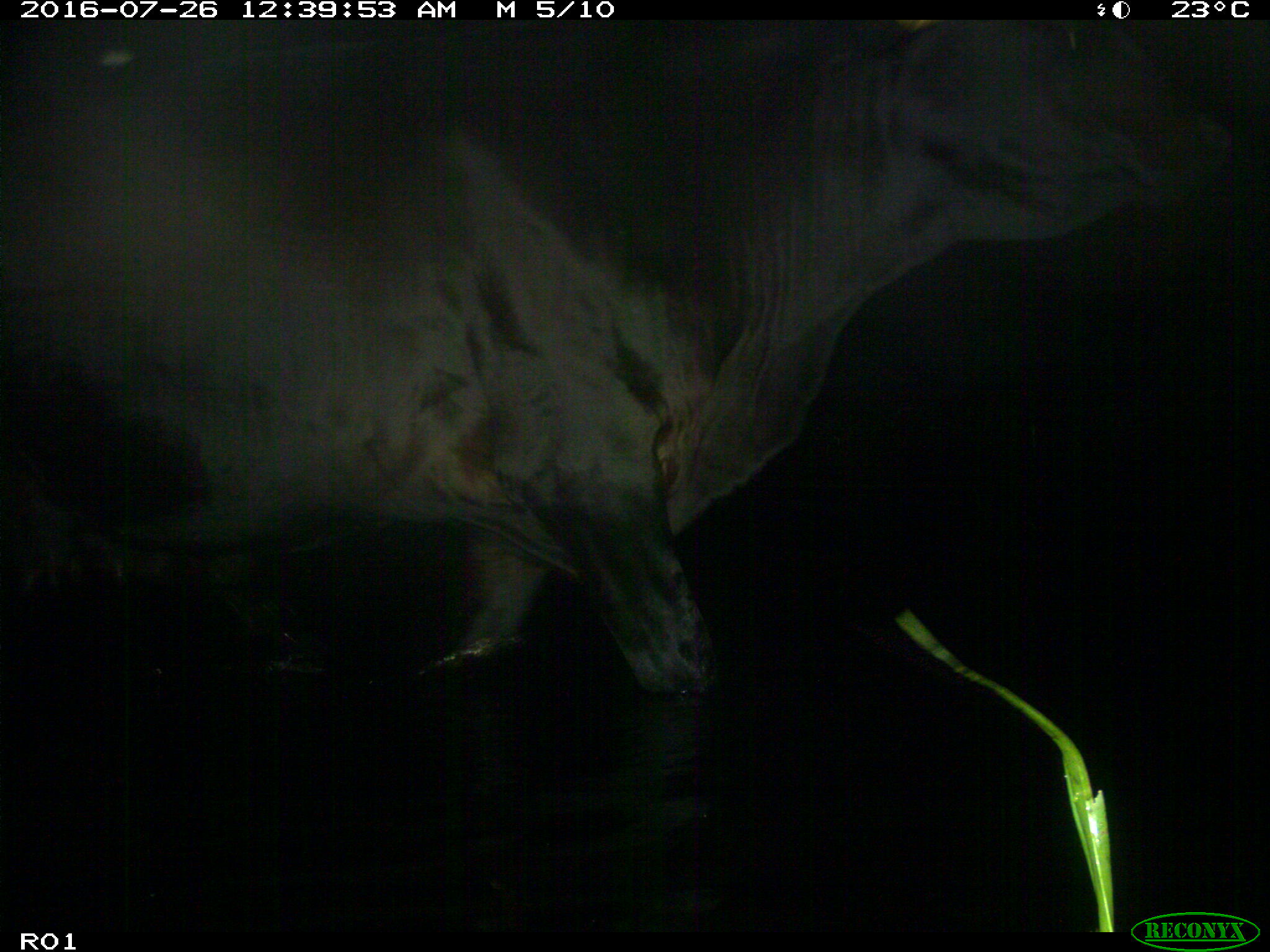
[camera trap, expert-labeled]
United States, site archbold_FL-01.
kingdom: Animalia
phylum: Chordata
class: Mammalia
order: Artiodactyla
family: Bovidae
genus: Bos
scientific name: Bos taurus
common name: domestic cow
Bos taurus (domestic cow).